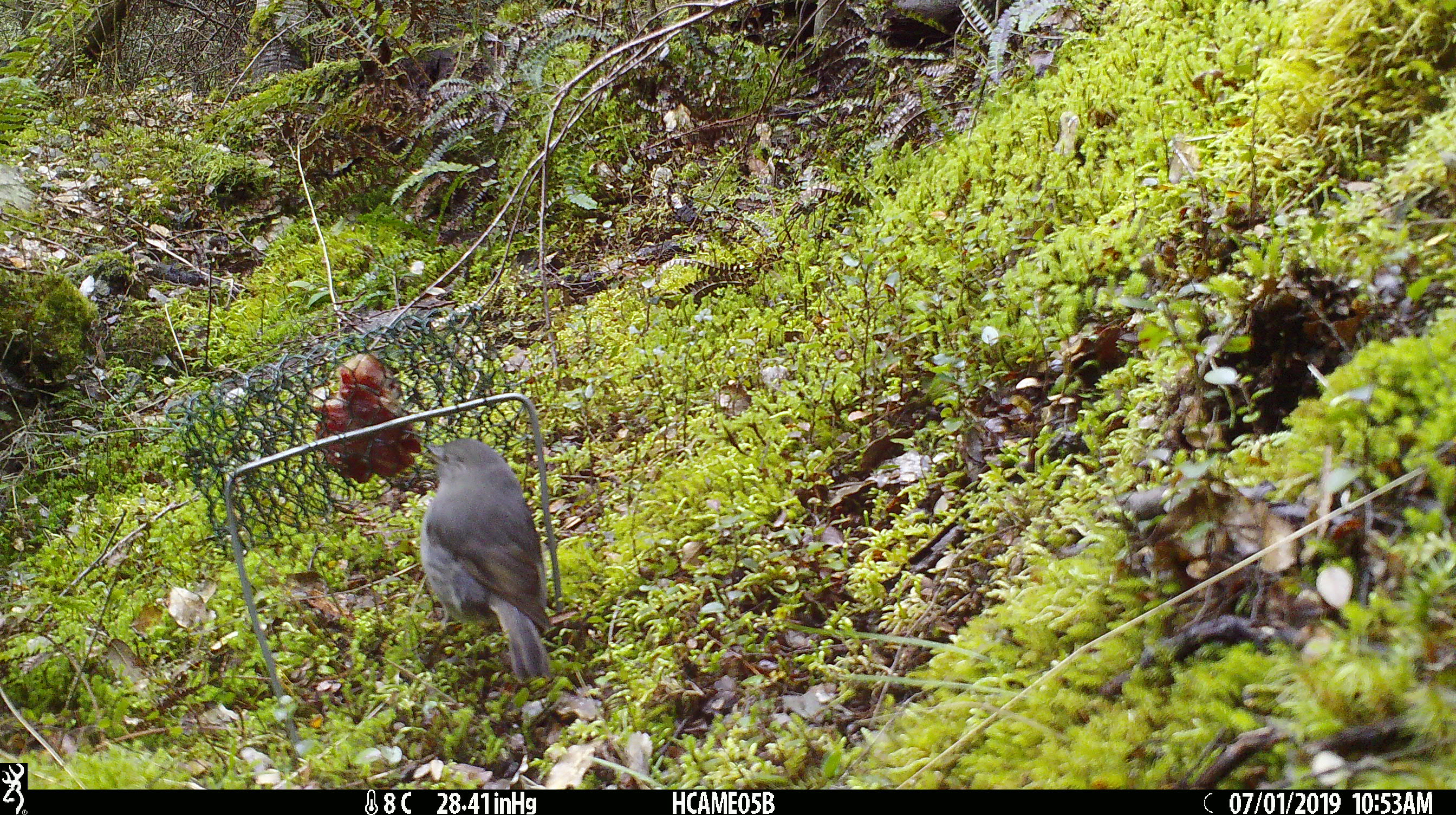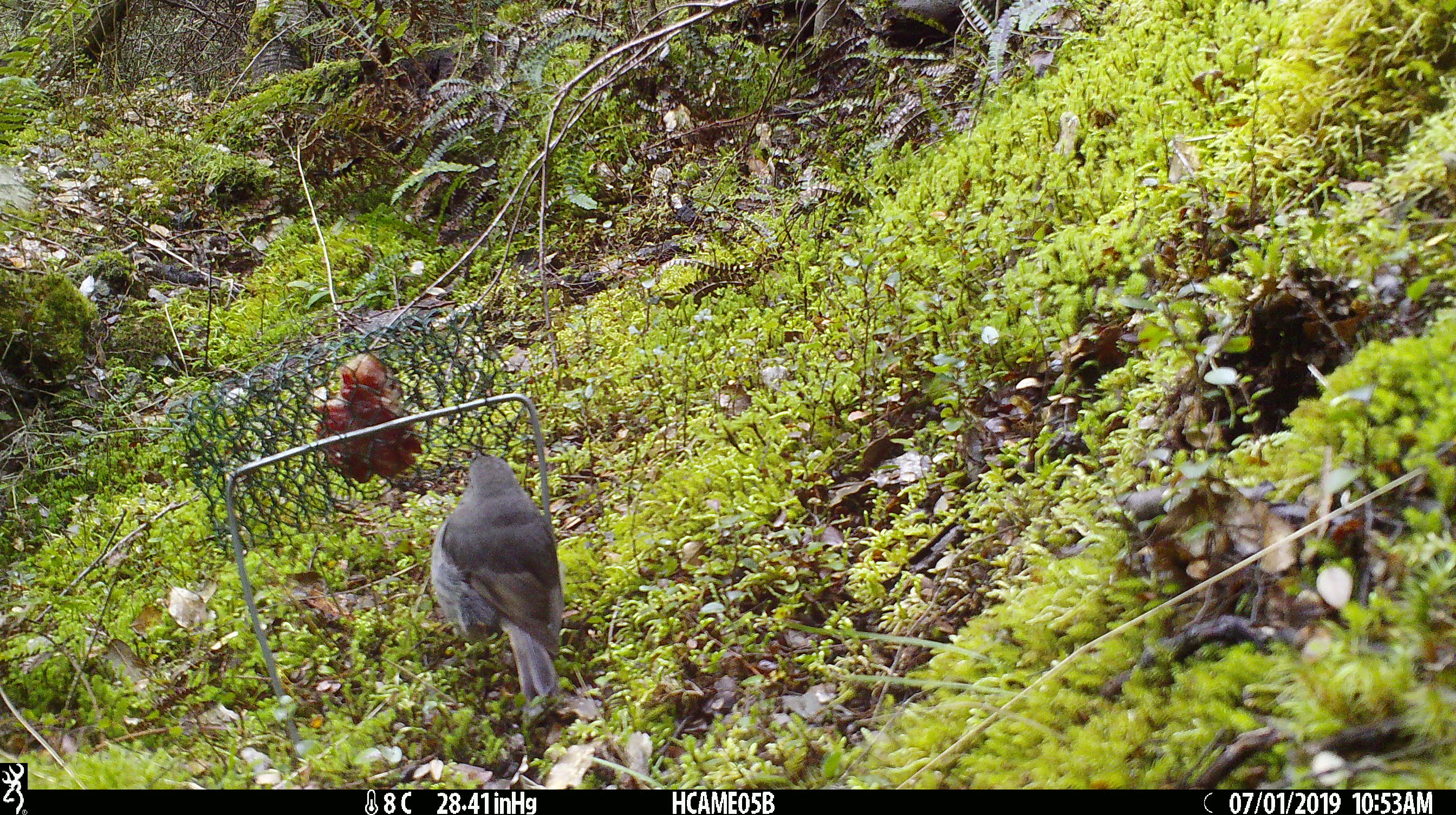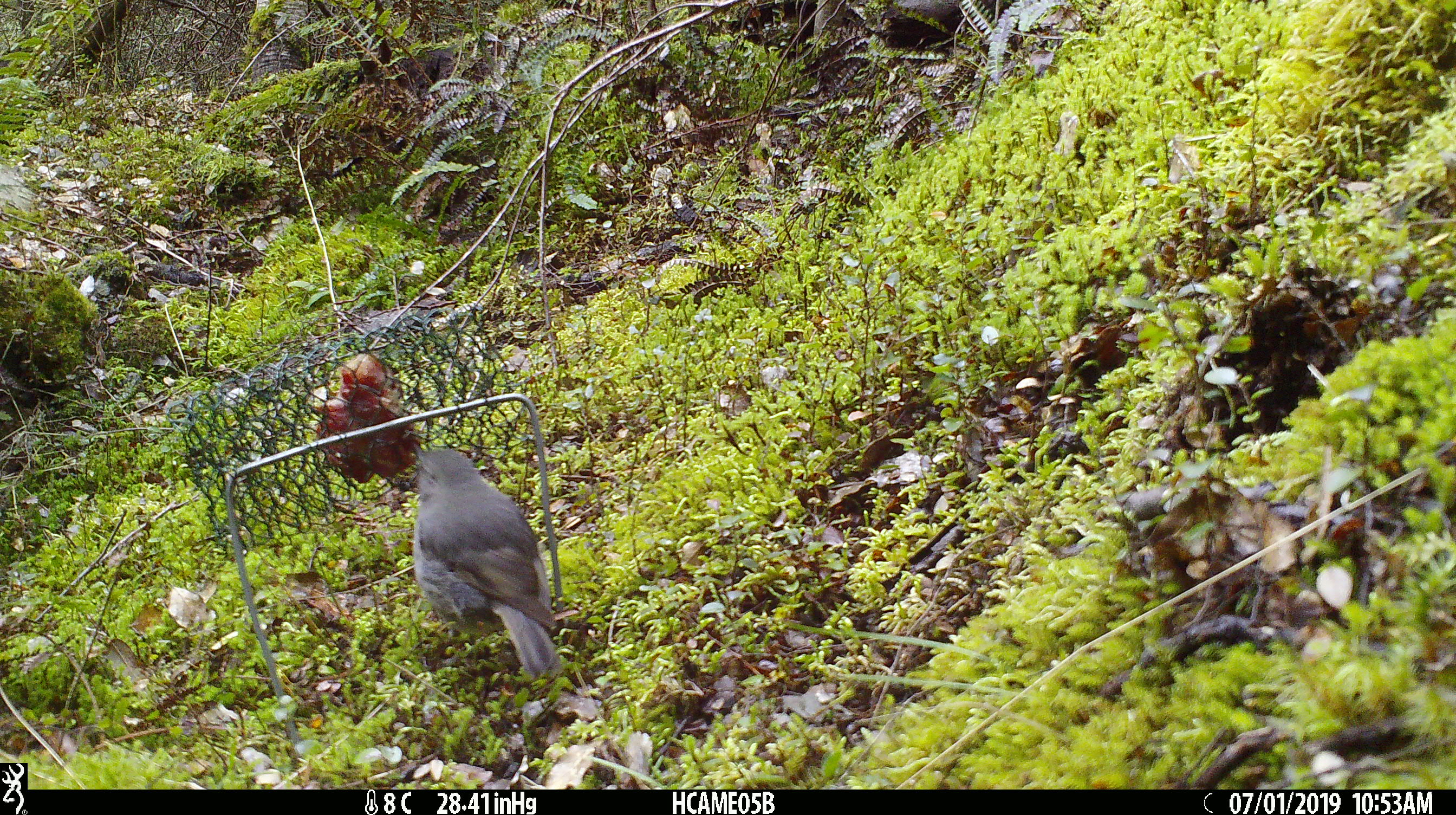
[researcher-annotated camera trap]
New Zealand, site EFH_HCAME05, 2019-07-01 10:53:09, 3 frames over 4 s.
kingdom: Animalia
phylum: Chordata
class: Aves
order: Passeriformes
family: Petroicidae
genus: Petroica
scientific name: Petroica australis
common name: new zealand robin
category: robin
Robin (new zealand robin) (Petroica australis).